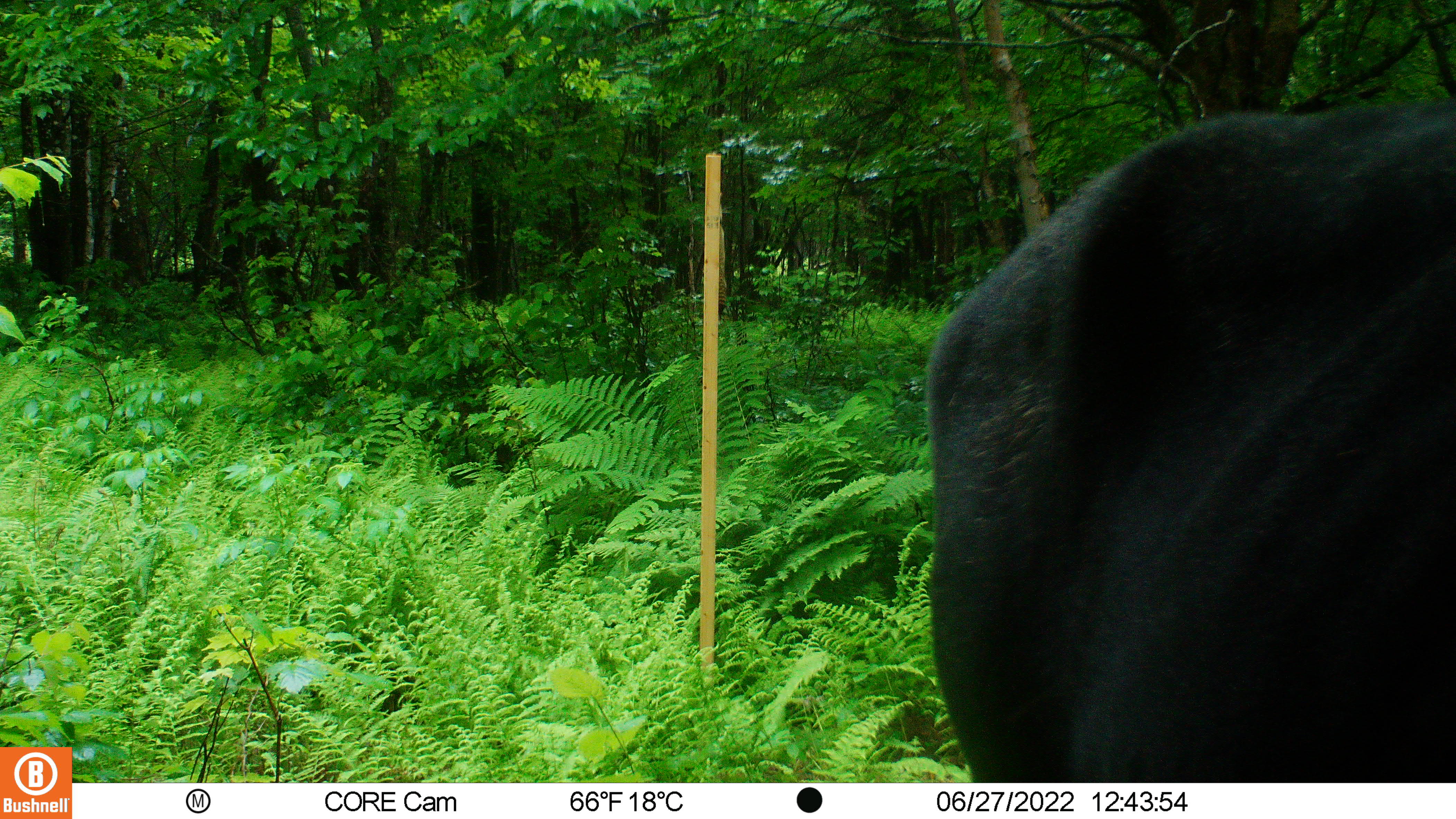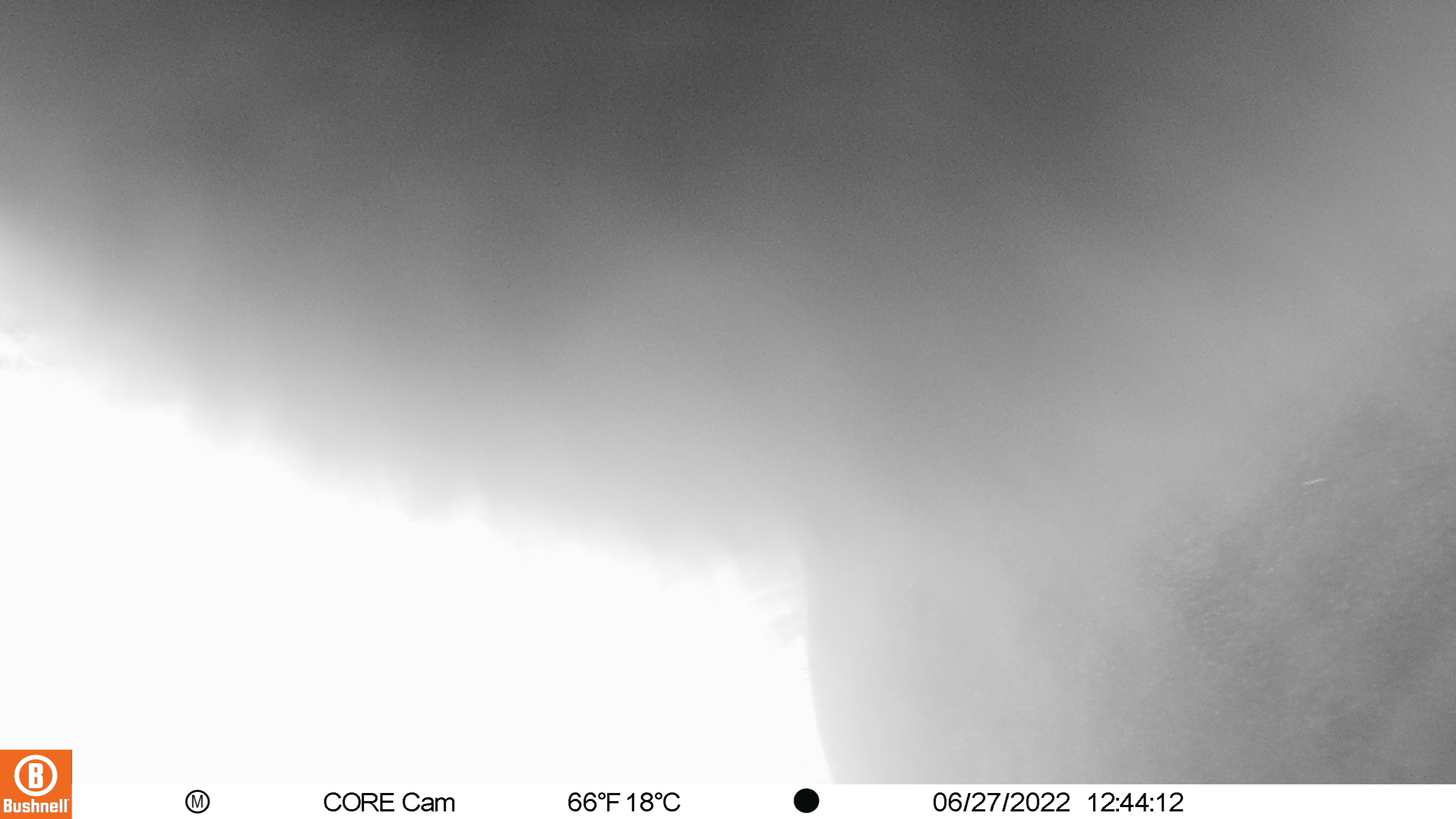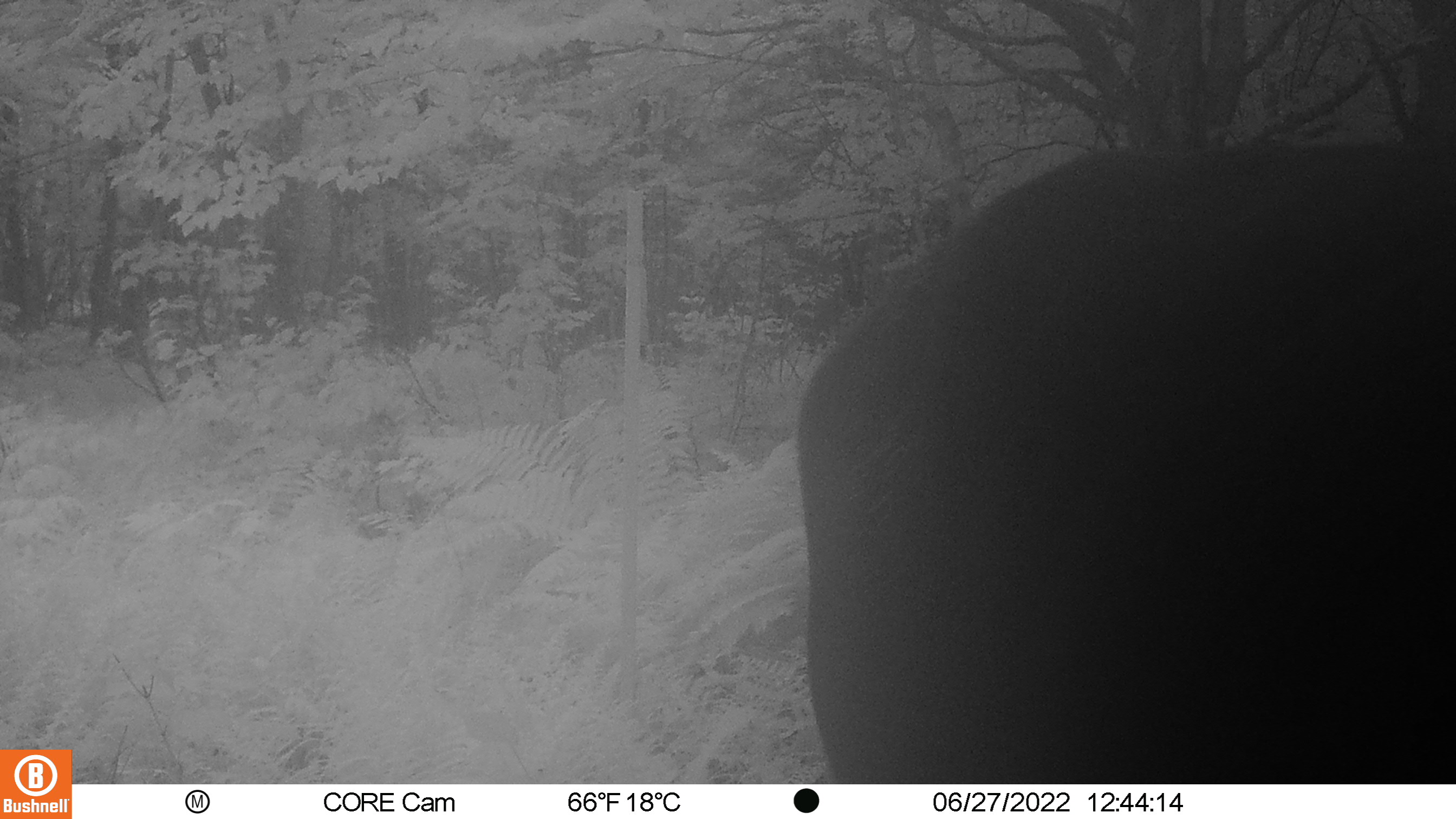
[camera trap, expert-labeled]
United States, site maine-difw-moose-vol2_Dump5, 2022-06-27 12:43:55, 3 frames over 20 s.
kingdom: Animalia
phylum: Chordata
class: Mammalia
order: Artiodactyla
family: Cervidae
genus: Alces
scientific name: Alces alces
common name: moose